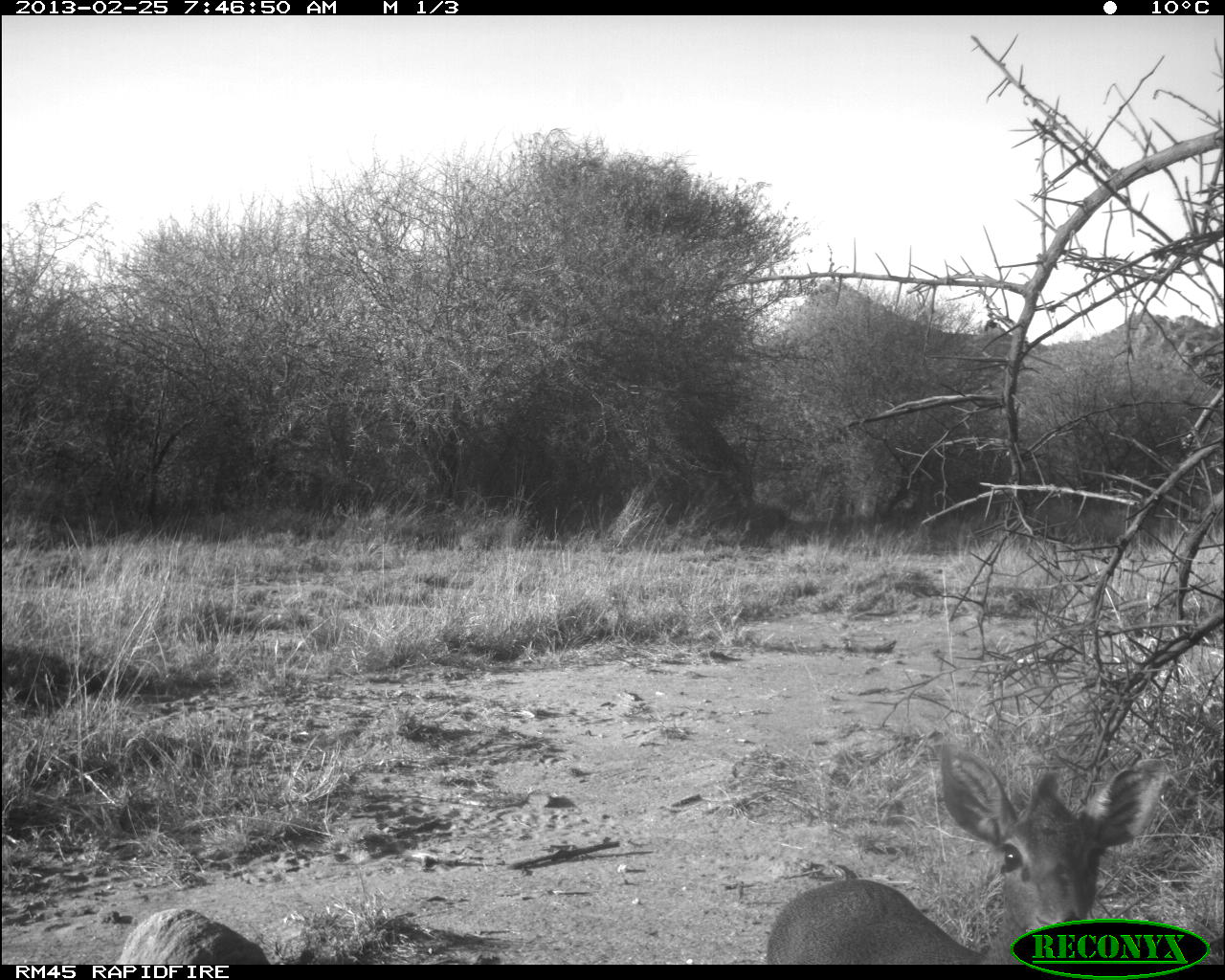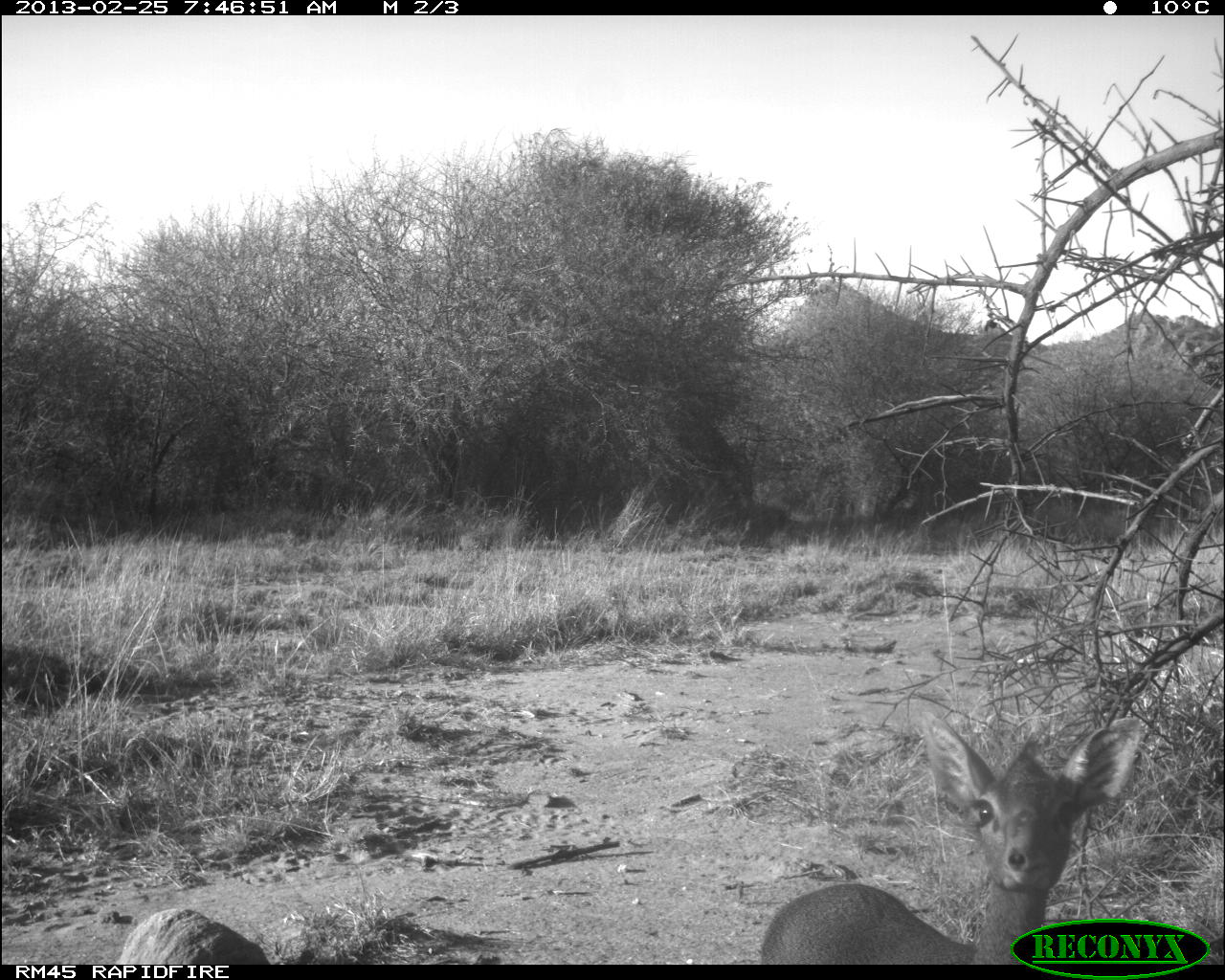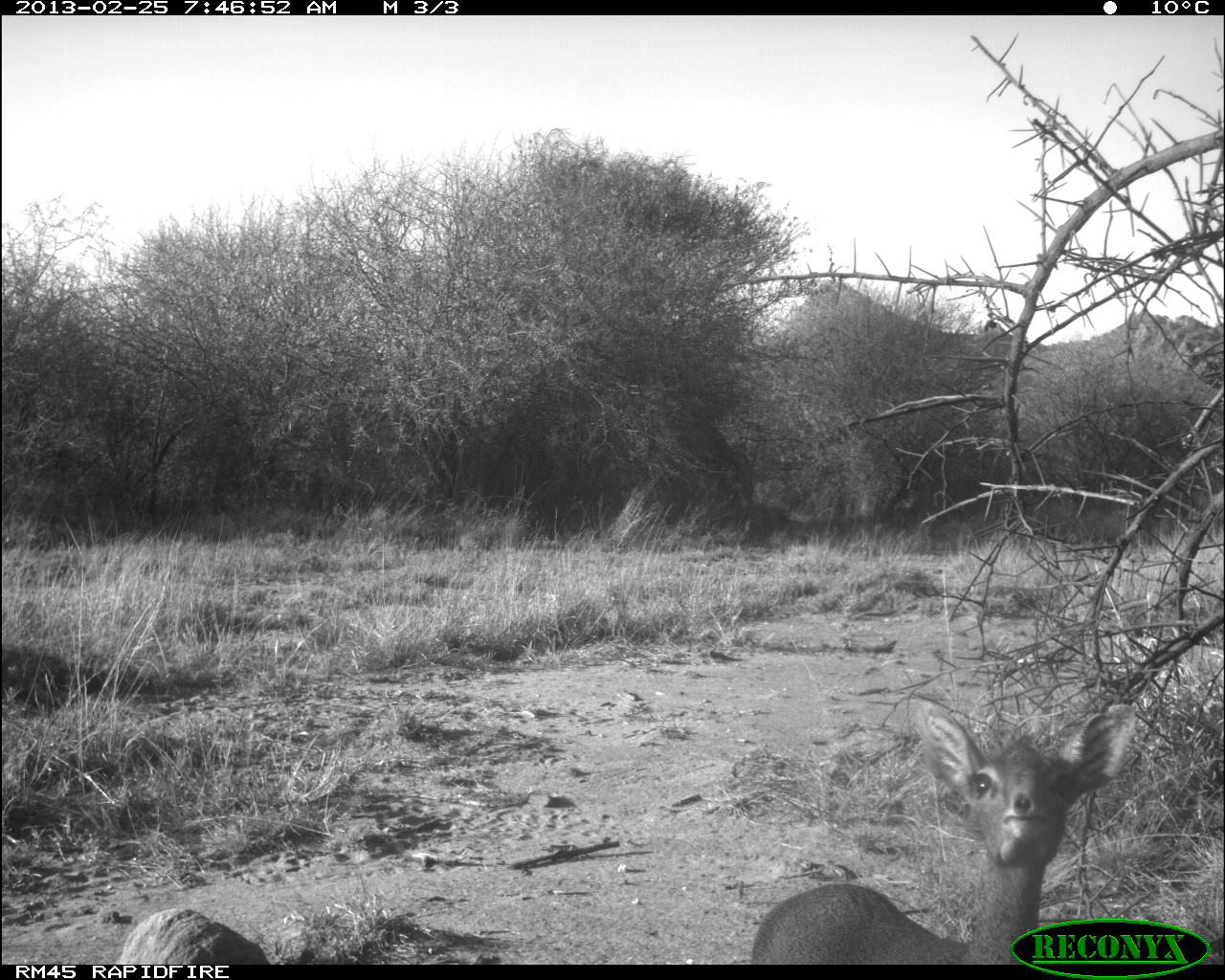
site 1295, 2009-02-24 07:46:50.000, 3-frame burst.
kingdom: Animalia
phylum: Chordata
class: Mammalia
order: Artiodactyla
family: Bovidae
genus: Madoqua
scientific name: Madoqua guentheri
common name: günther's dik-dik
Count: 1.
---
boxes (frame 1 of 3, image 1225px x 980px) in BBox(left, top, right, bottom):
madoqua guentheri: BBox(762, 746, 1145, 963)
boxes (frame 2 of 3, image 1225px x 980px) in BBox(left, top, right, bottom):
madoqua guentheri: BBox(762, 713, 1145, 959)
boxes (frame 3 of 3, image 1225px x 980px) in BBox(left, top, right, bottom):
madoqua guentheri: BBox(749, 704, 1152, 965)